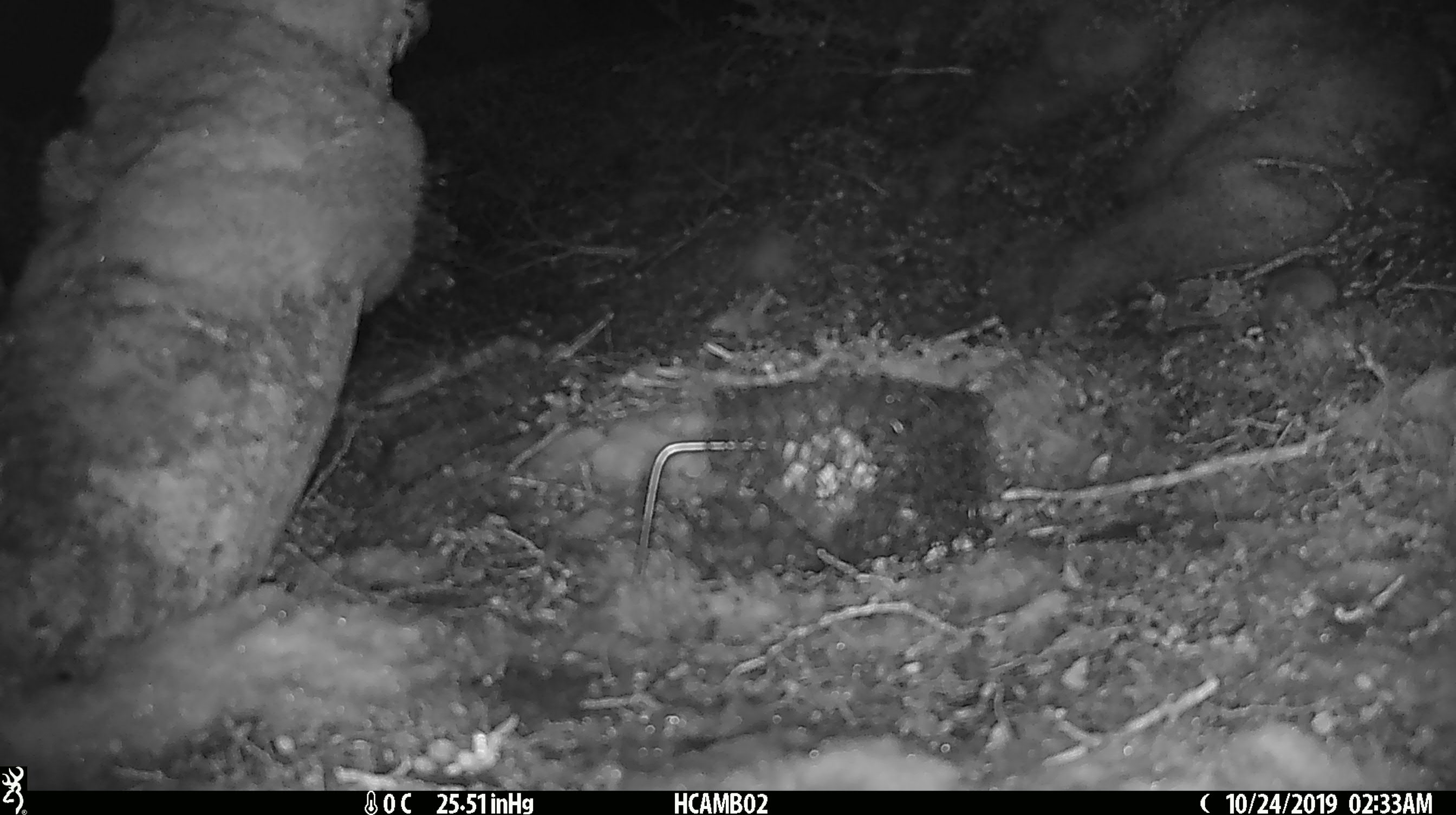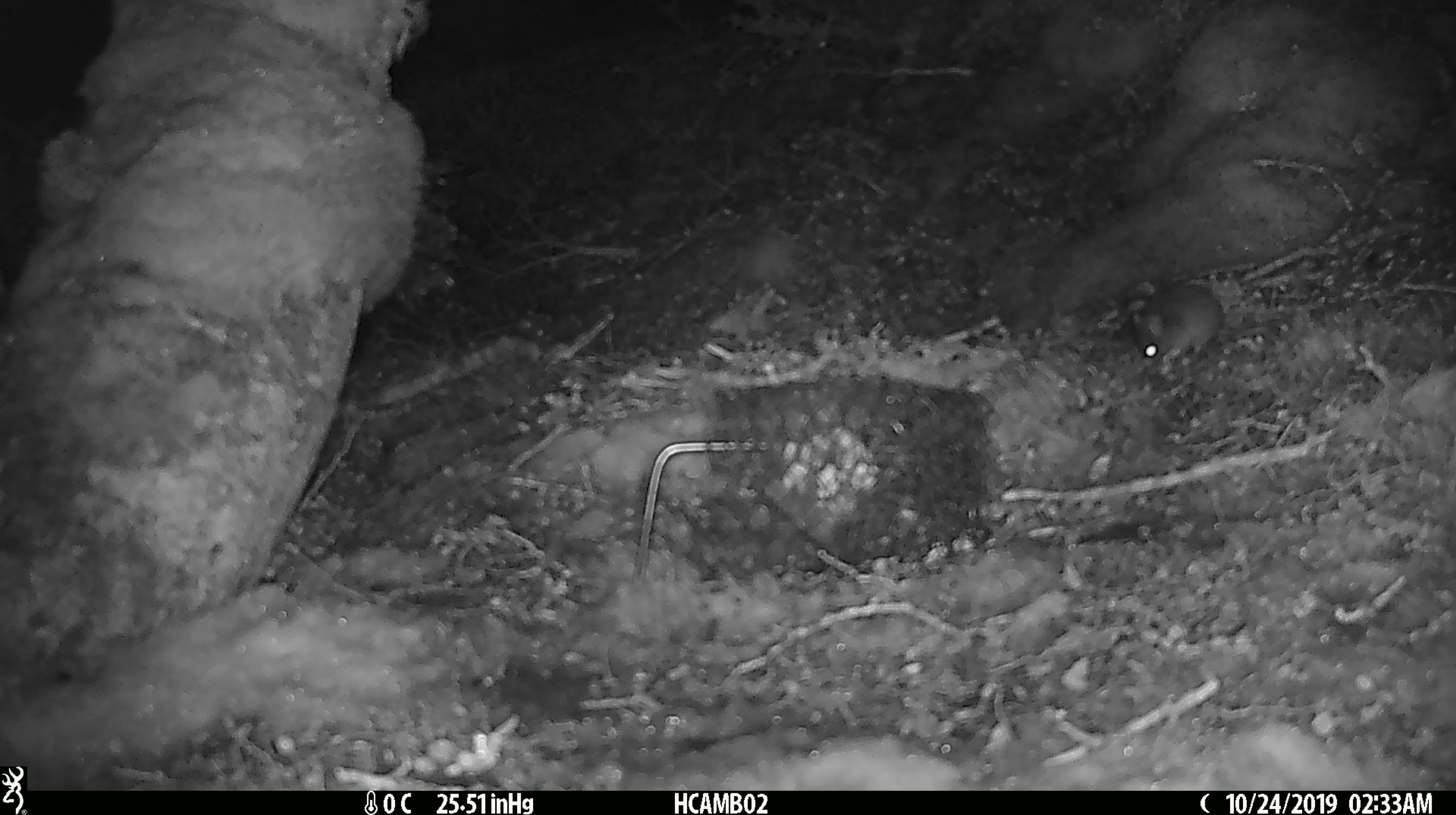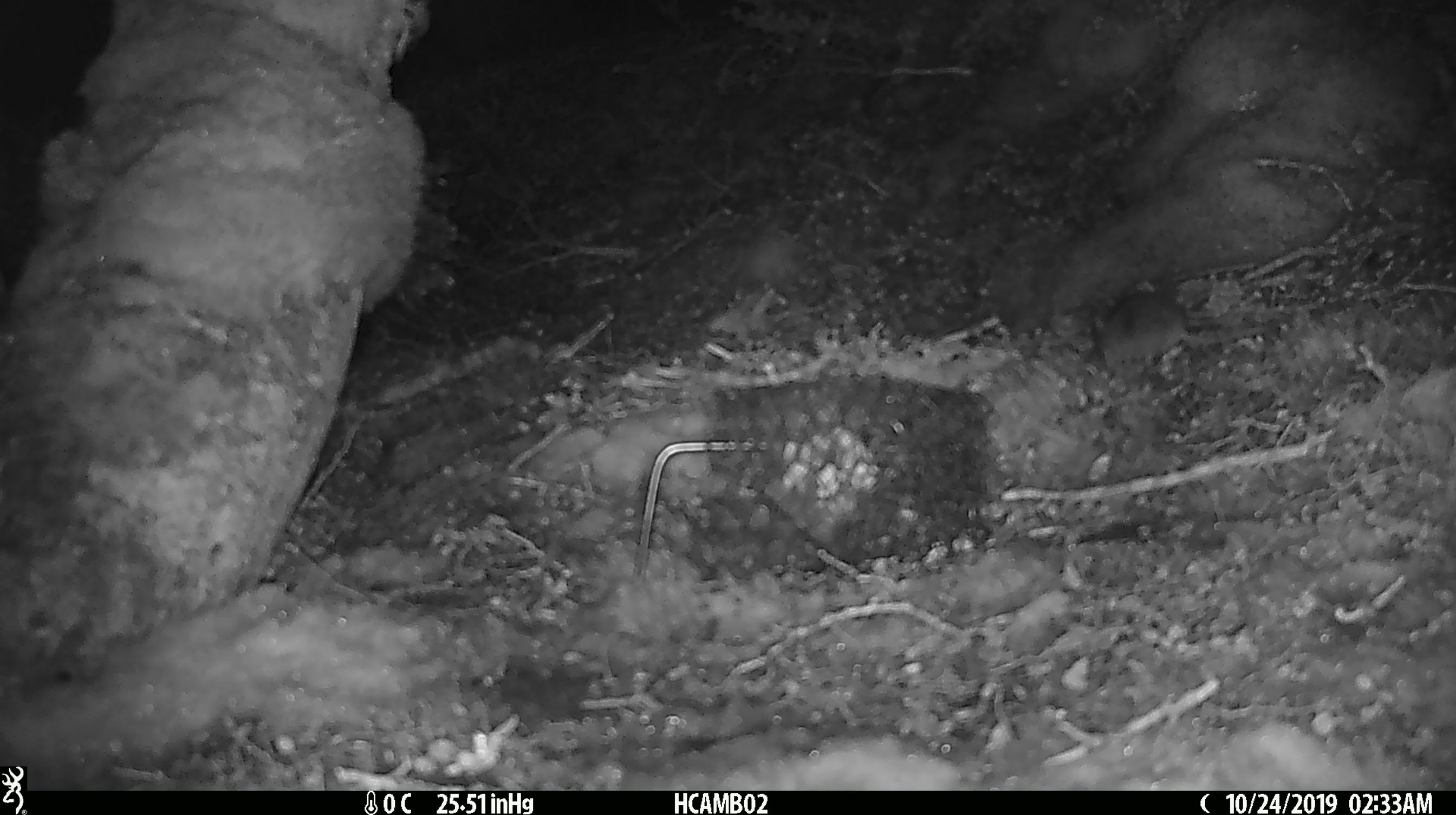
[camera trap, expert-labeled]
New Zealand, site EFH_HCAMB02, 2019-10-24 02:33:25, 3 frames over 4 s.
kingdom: Animalia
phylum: Chordata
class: Mammalia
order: Rodentia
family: Muridae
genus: Mus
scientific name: Mus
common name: mouse